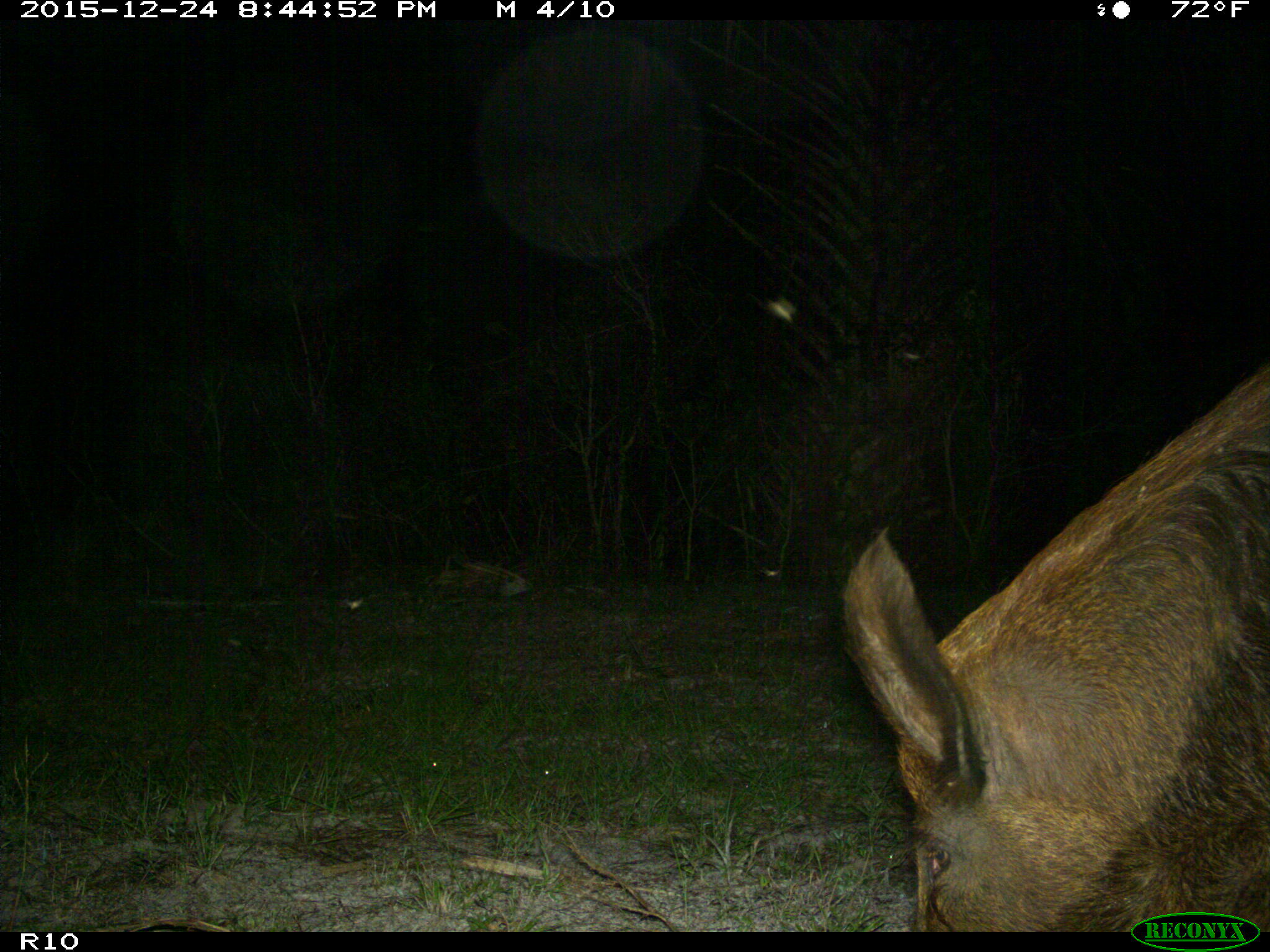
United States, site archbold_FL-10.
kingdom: Animalia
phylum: Chordata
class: Mammalia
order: Artiodactyla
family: Suidae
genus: Sus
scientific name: Sus scrofa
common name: wild boar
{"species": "Sus scrofa (wild boar)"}